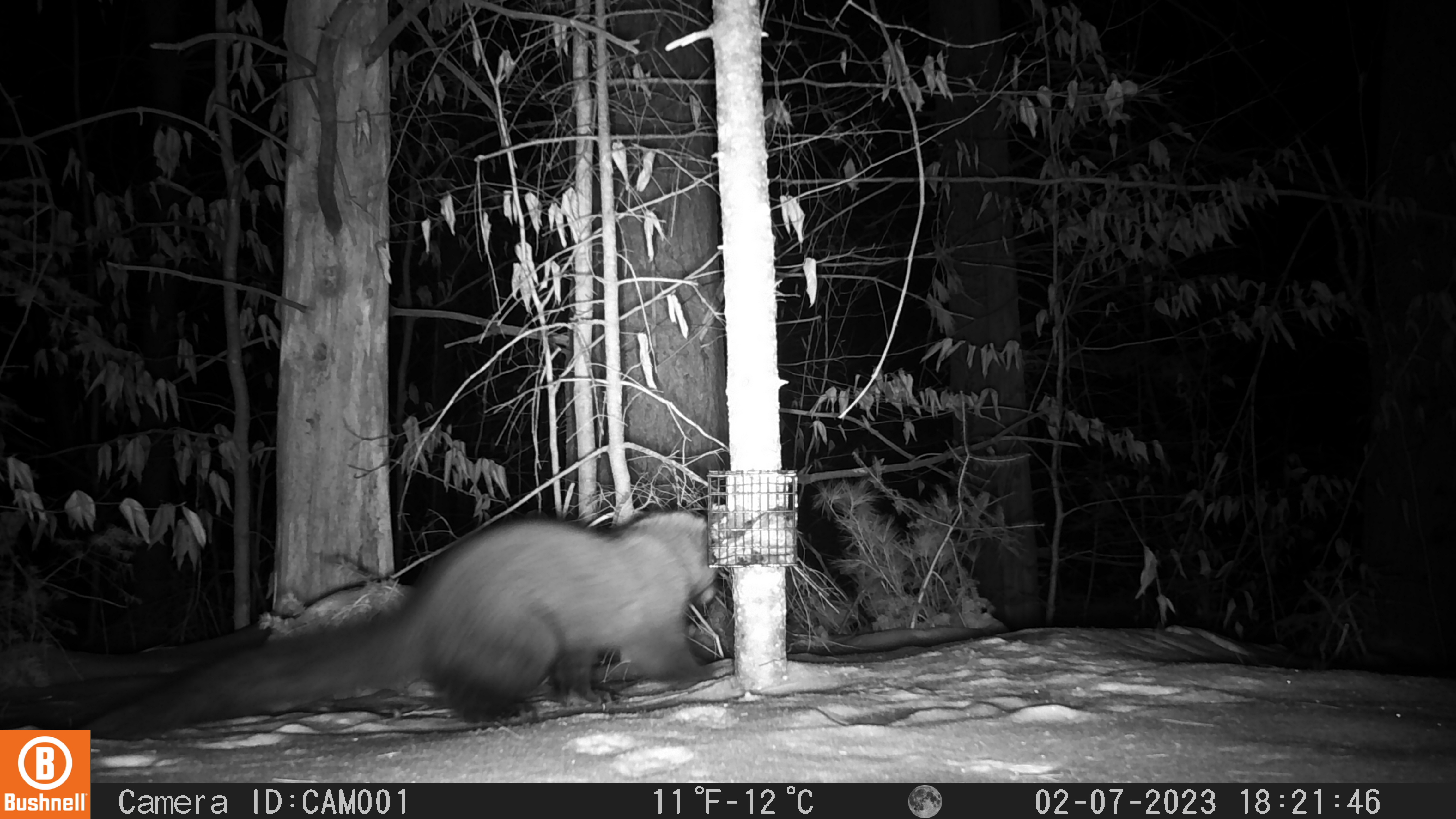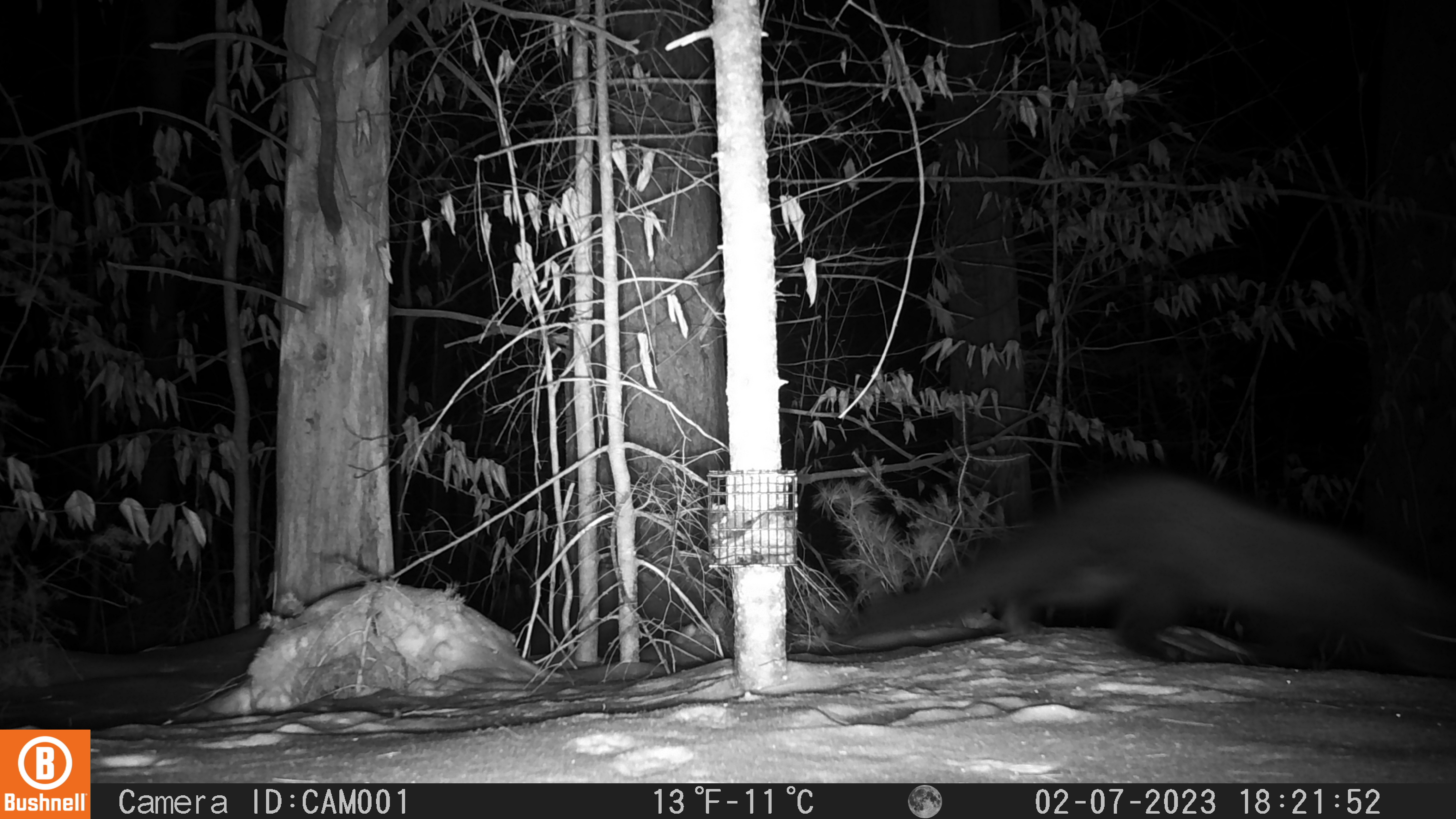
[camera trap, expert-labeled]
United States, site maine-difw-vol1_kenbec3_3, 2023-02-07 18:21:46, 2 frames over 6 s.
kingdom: Animalia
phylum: Chordata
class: Mammalia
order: Carnivora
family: Mustelidae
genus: Pekania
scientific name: Pekania pennanti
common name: fisher